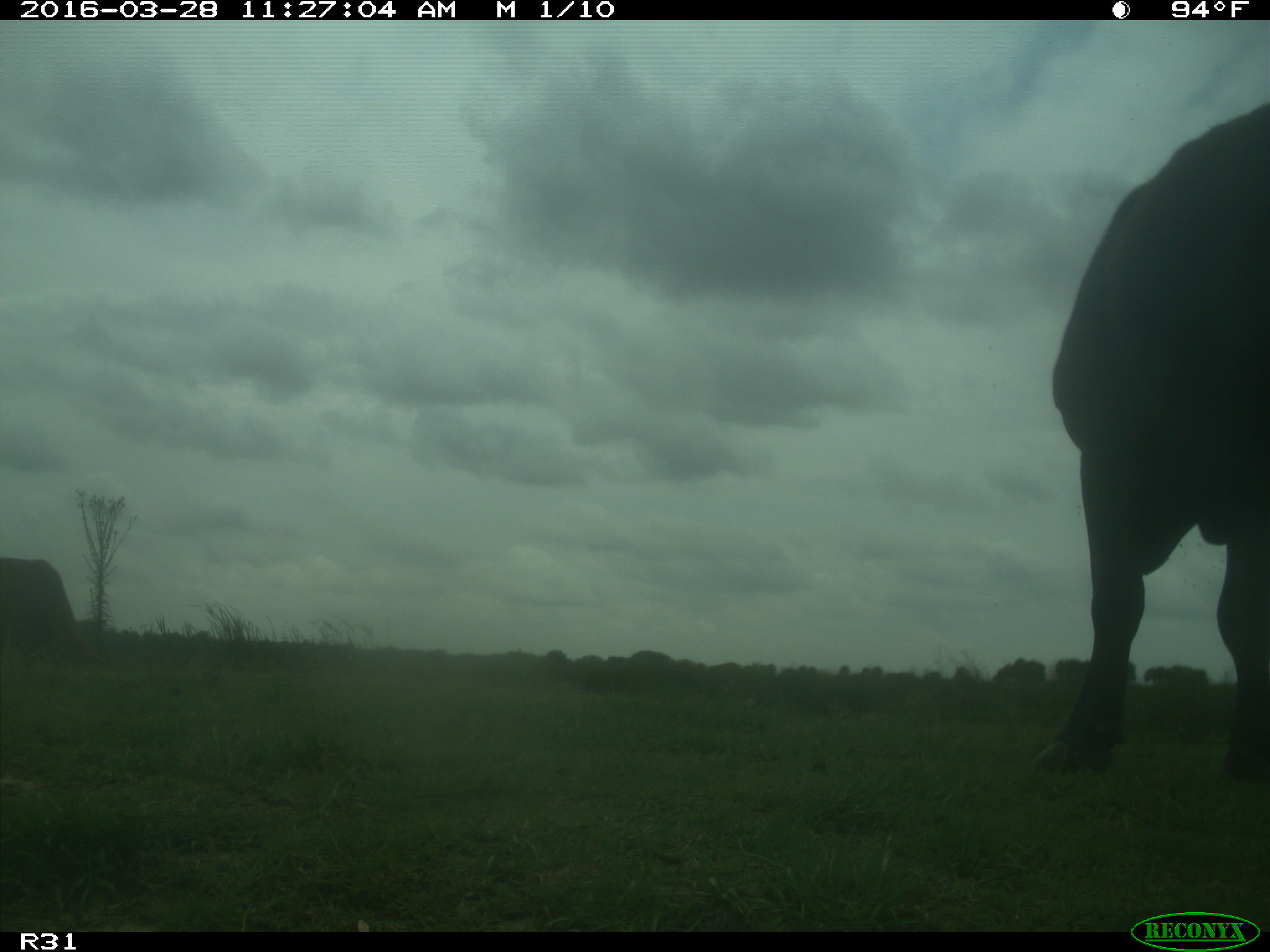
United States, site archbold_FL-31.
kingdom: Animalia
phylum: Chordata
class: Mammalia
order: Artiodactyla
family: Bovidae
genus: Bos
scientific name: Bos taurus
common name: domestic cow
Bos taurus (domestic cow).